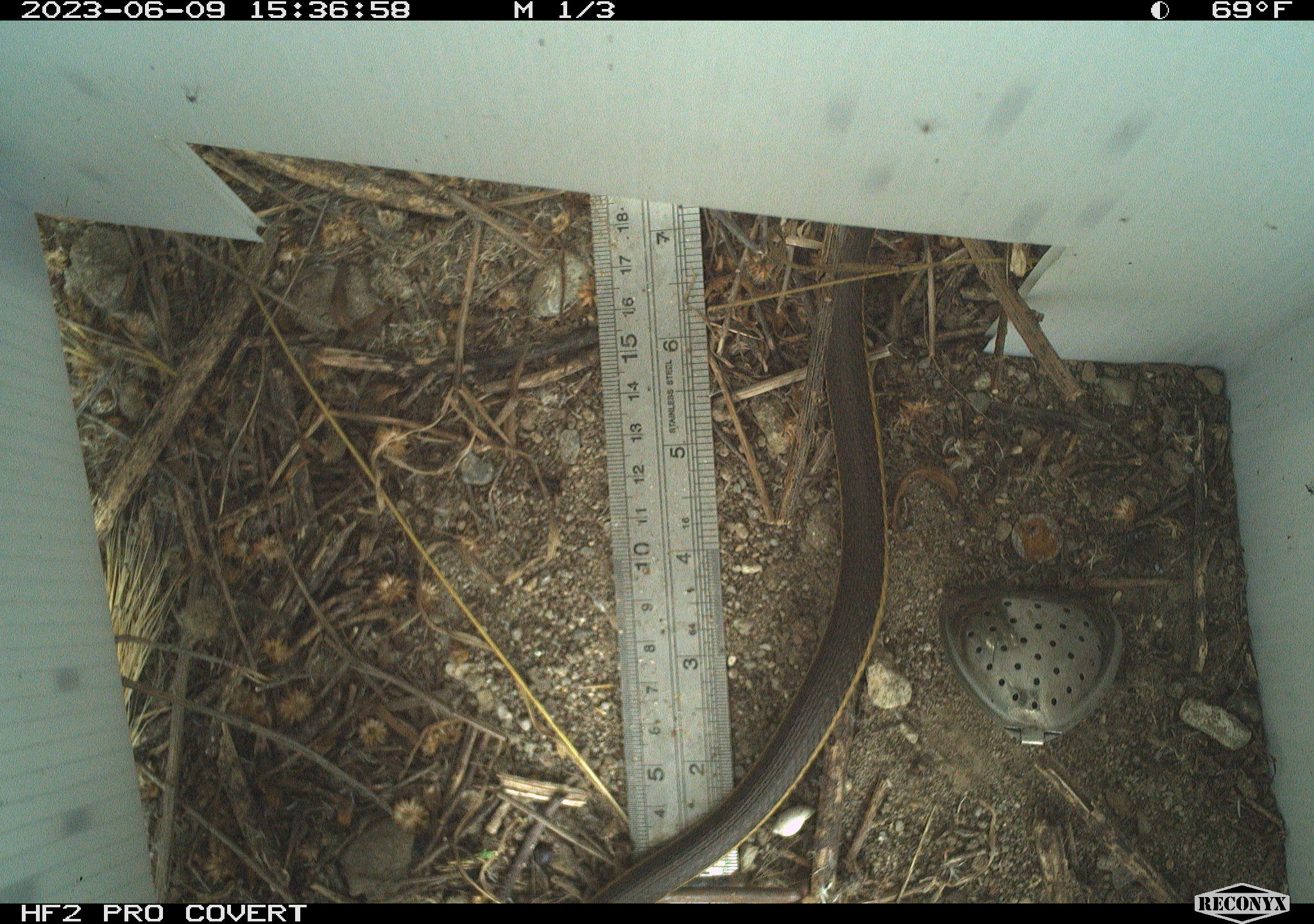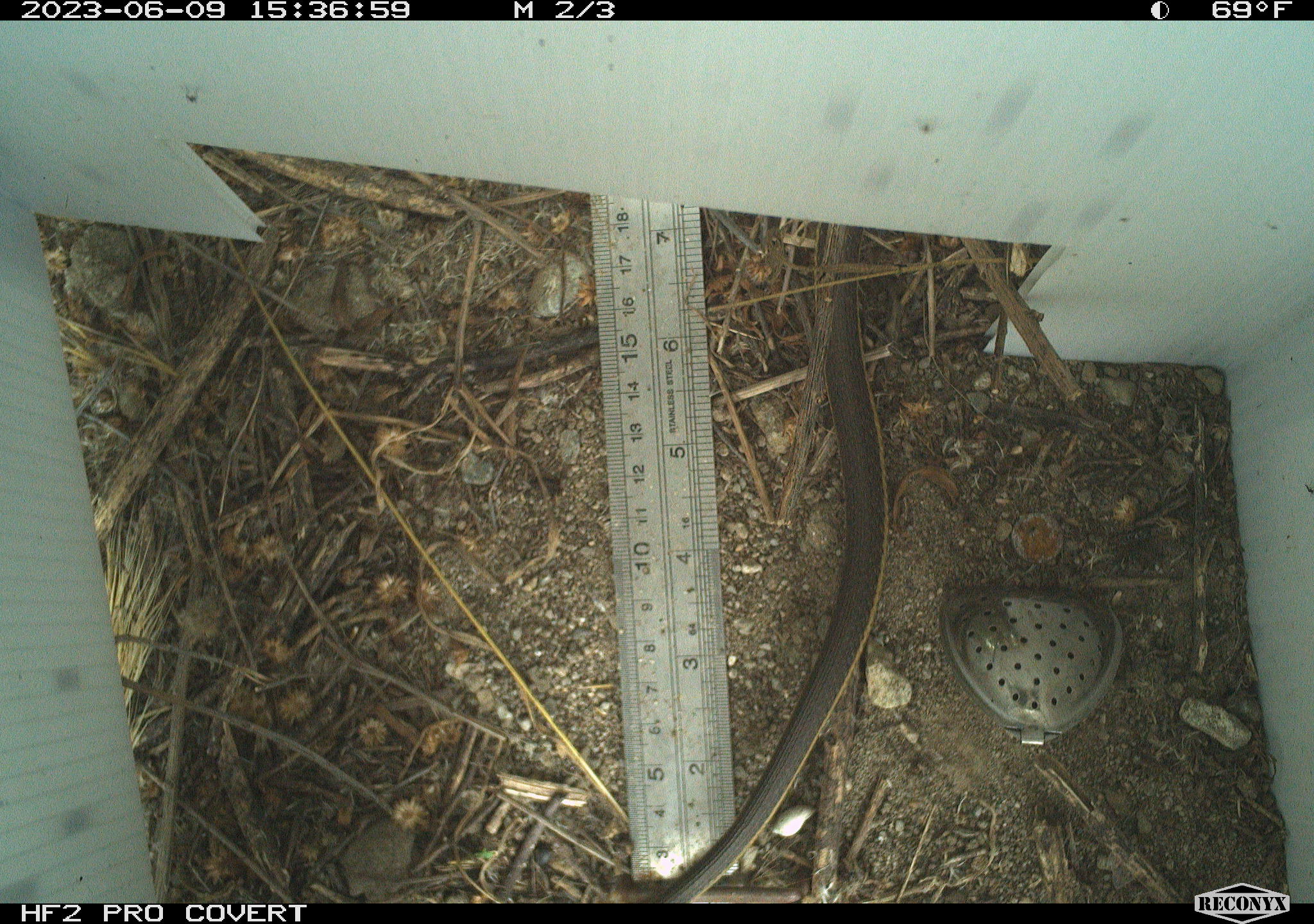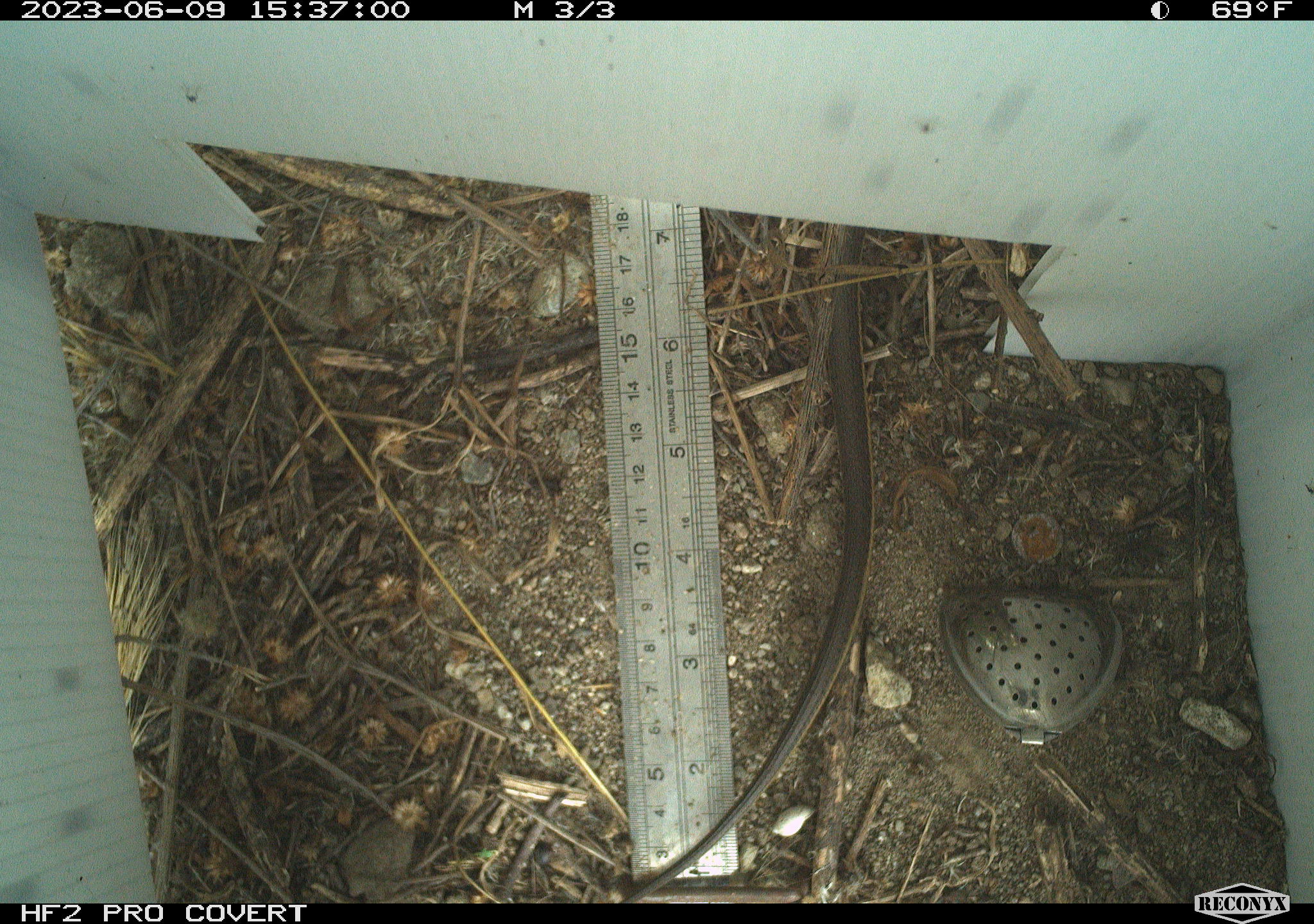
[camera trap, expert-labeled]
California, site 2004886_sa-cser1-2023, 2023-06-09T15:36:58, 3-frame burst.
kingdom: Animalia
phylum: Chordata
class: Reptilia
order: Squamata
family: Colubridae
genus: Thamnophis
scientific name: Thamnophis hammondii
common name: two-striped gartersnake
Two-striped gartersnake (Thamnophis hammondii).